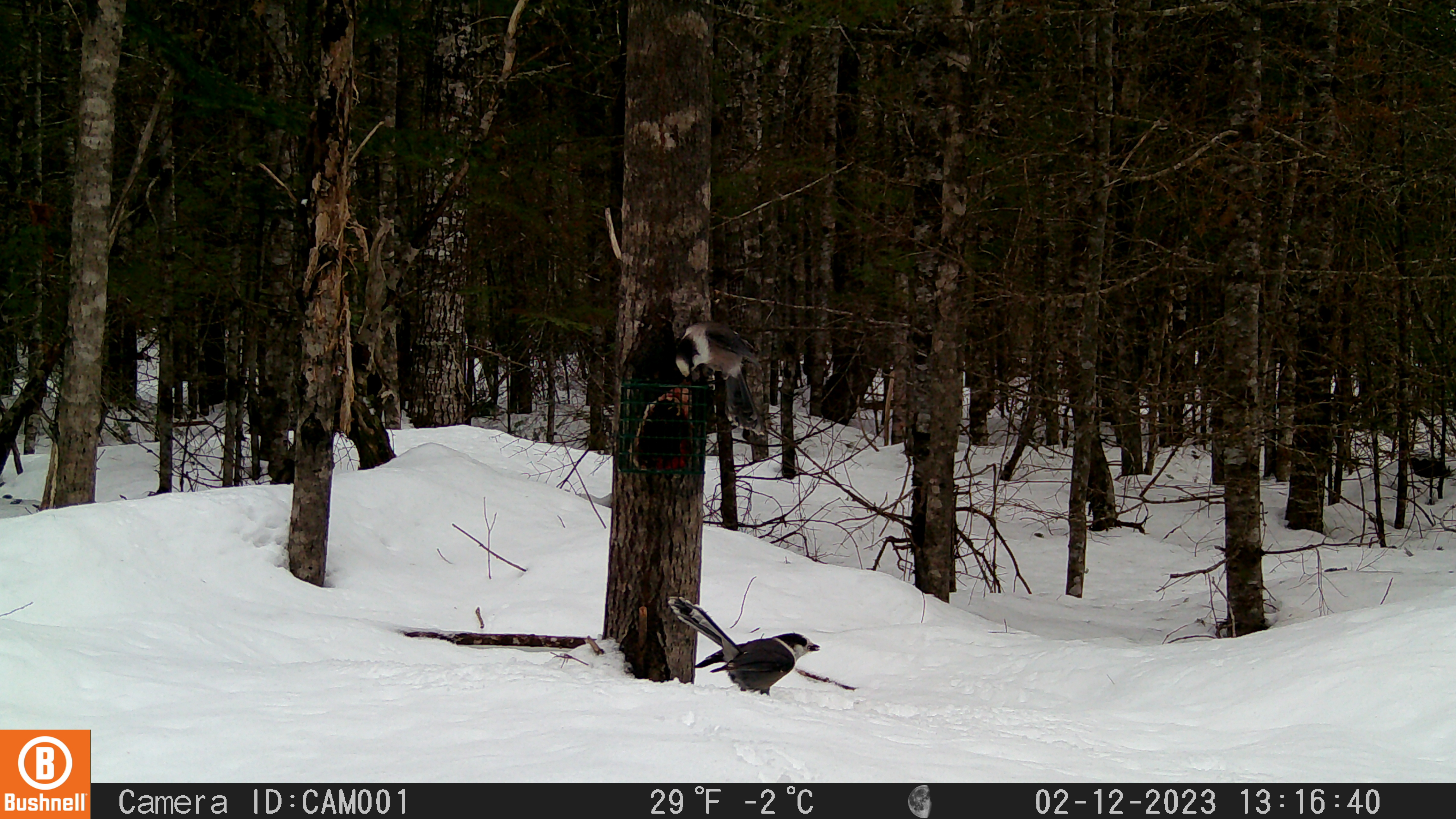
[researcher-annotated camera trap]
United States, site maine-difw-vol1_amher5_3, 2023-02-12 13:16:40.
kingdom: Animalia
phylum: Chordata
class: Aves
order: Passeriformes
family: Corvidae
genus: Perisoreus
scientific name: Perisoreus canadensis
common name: canada jay